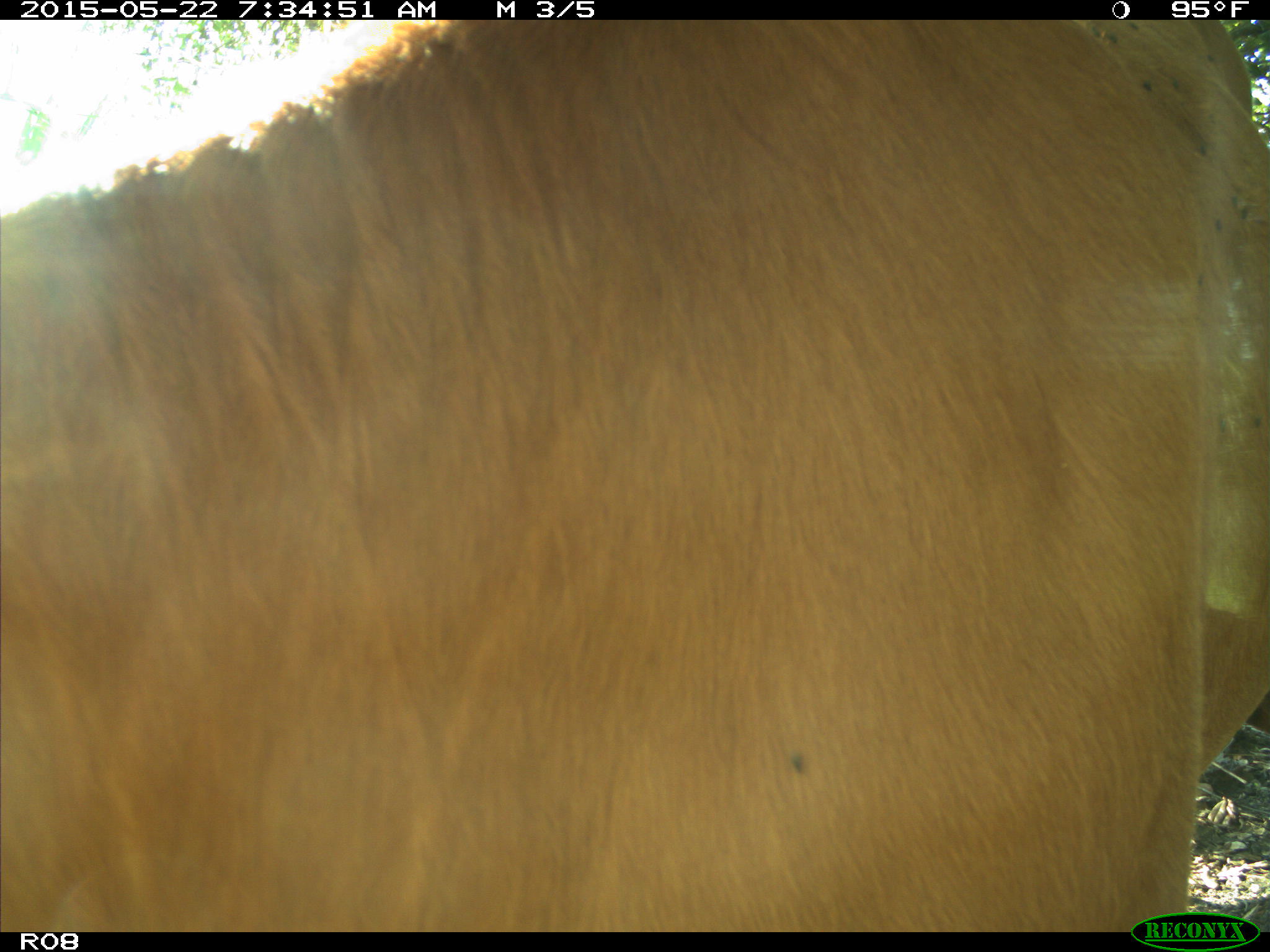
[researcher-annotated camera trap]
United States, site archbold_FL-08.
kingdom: Animalia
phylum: Chordata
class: Mammalia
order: Artiodactyla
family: Bovidae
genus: Bos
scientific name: Bos taurus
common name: domestic cow